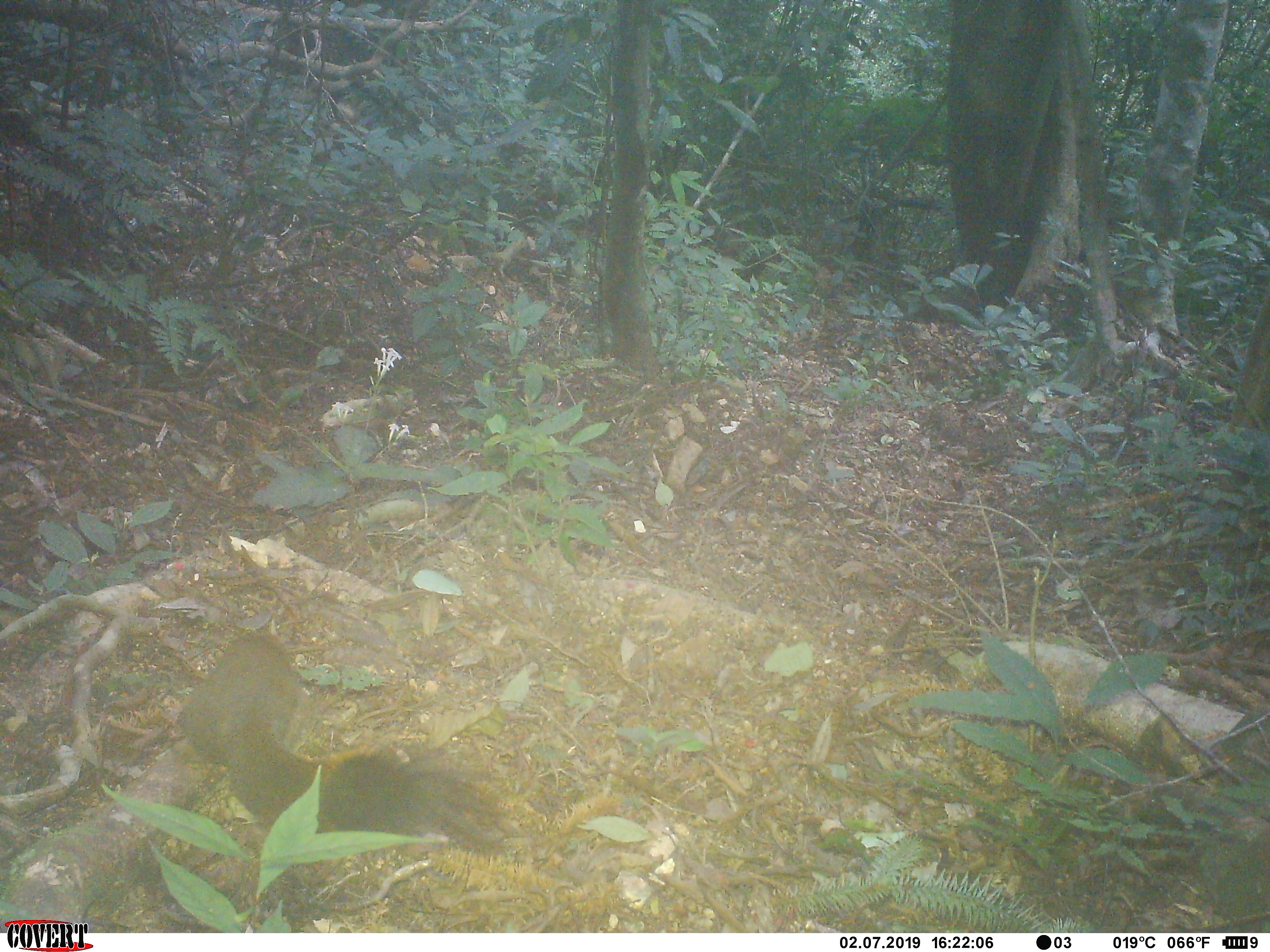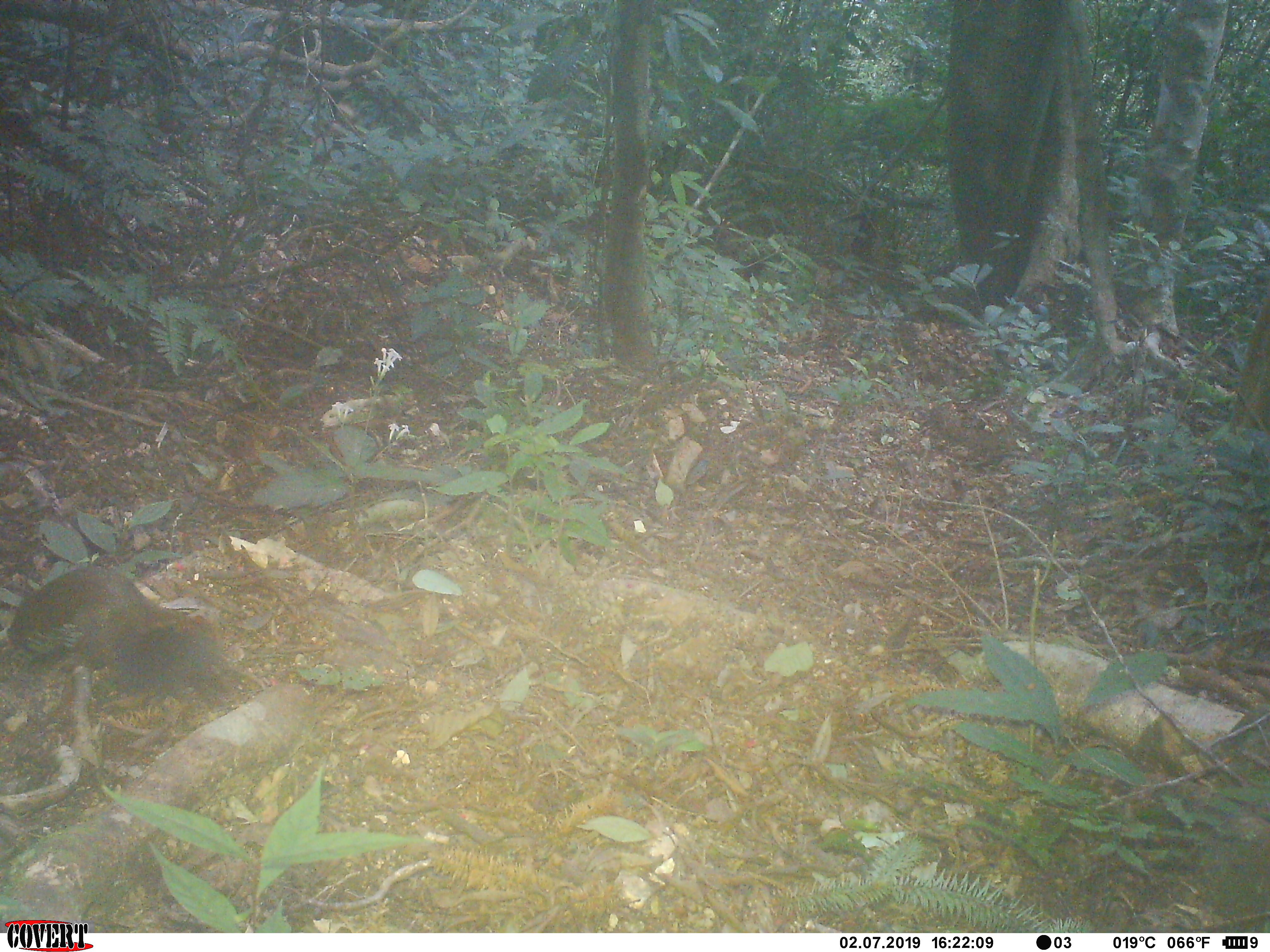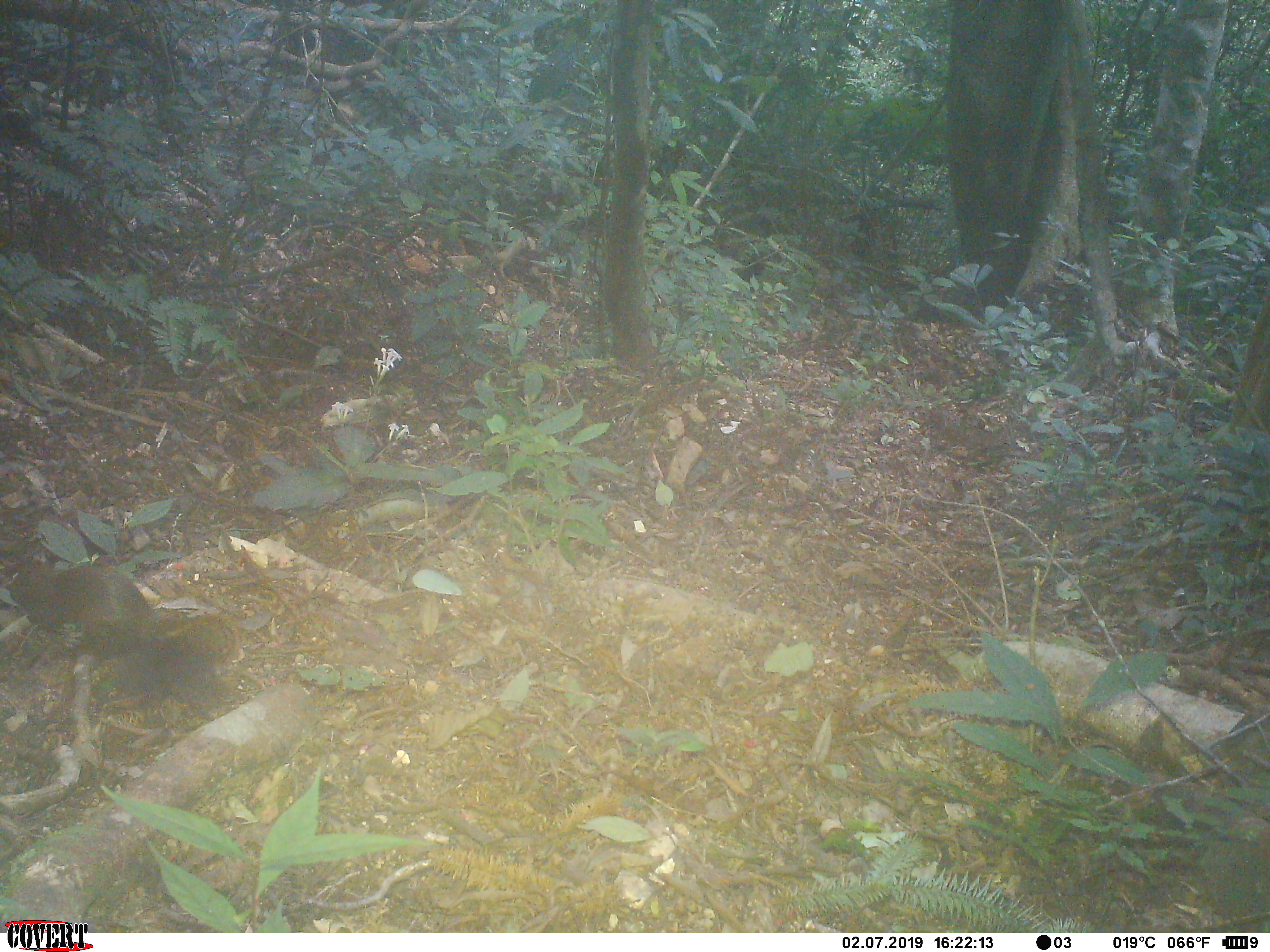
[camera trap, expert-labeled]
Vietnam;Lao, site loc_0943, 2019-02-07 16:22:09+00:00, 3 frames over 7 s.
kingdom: Animalia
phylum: Chordata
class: Mammalia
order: Rodentia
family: Sciuridae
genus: Sciurus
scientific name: Sciurus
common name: squirrel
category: unidentified squirrel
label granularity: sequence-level